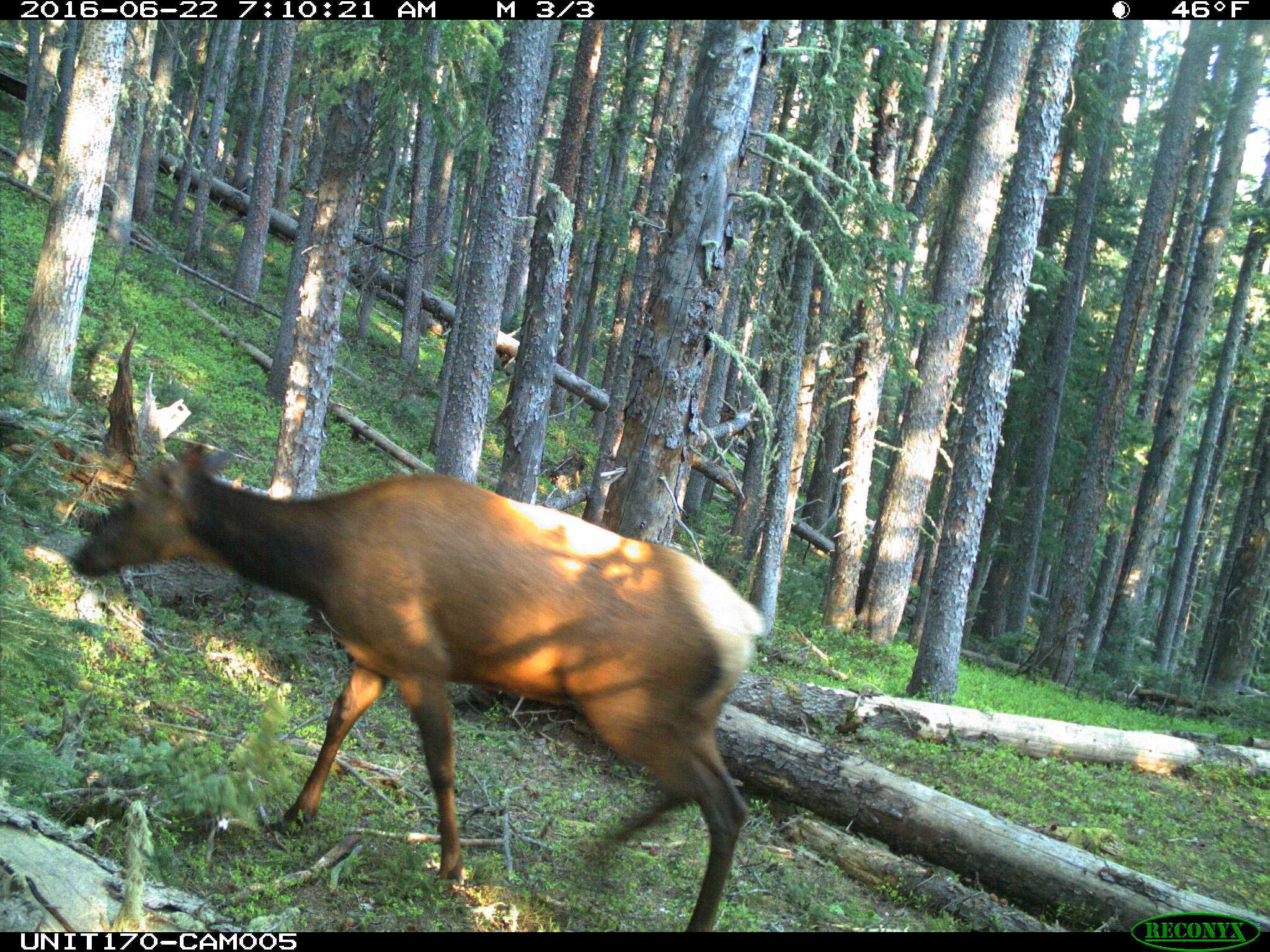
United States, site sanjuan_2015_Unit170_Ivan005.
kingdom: Animalia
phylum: Chordata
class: Mammalia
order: Artiodactyla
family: Cervidae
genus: Cervus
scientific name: Cervus elaphus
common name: red deer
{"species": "Cervus elaphus (red deer)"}